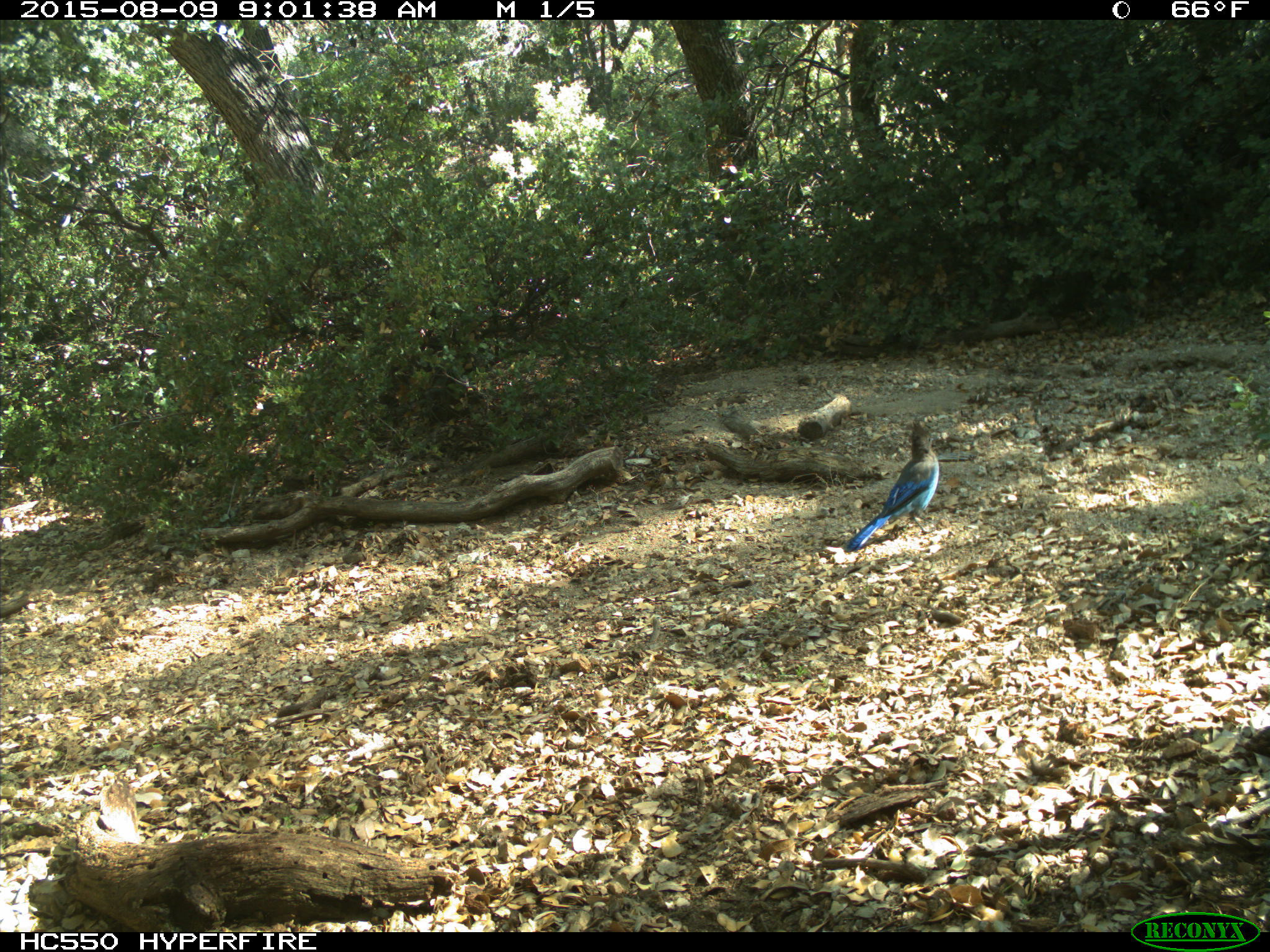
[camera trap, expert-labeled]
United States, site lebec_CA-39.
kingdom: Animalia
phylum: Chordata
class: Aves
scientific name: Aves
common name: birds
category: unidentified bird